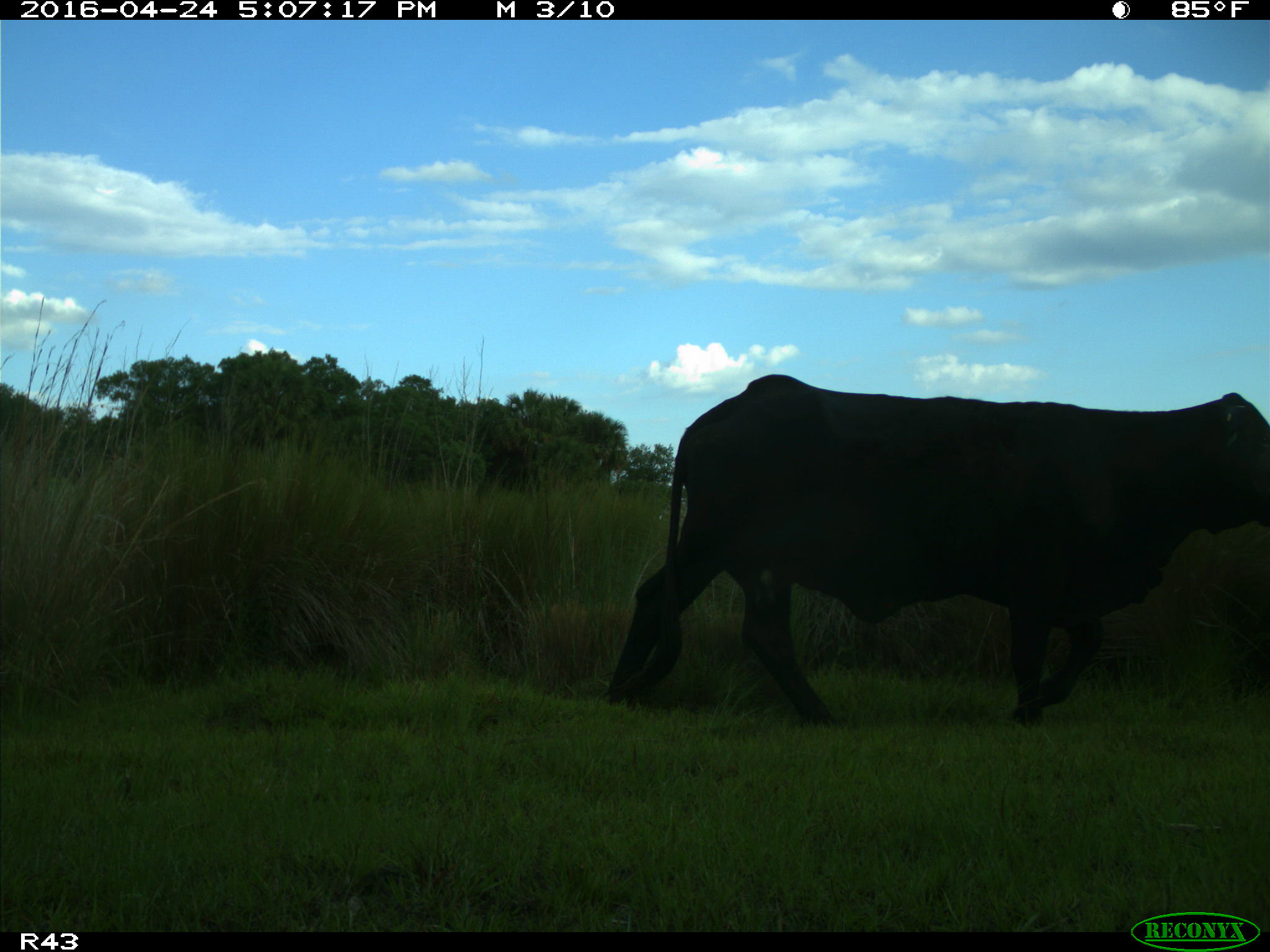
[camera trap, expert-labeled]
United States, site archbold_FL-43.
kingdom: Animalia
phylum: Chordata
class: Mammalia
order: Artiodactyla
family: Bovidae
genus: Bos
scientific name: Bos taurus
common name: domestic cow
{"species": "Bos taurus (domestic cow)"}